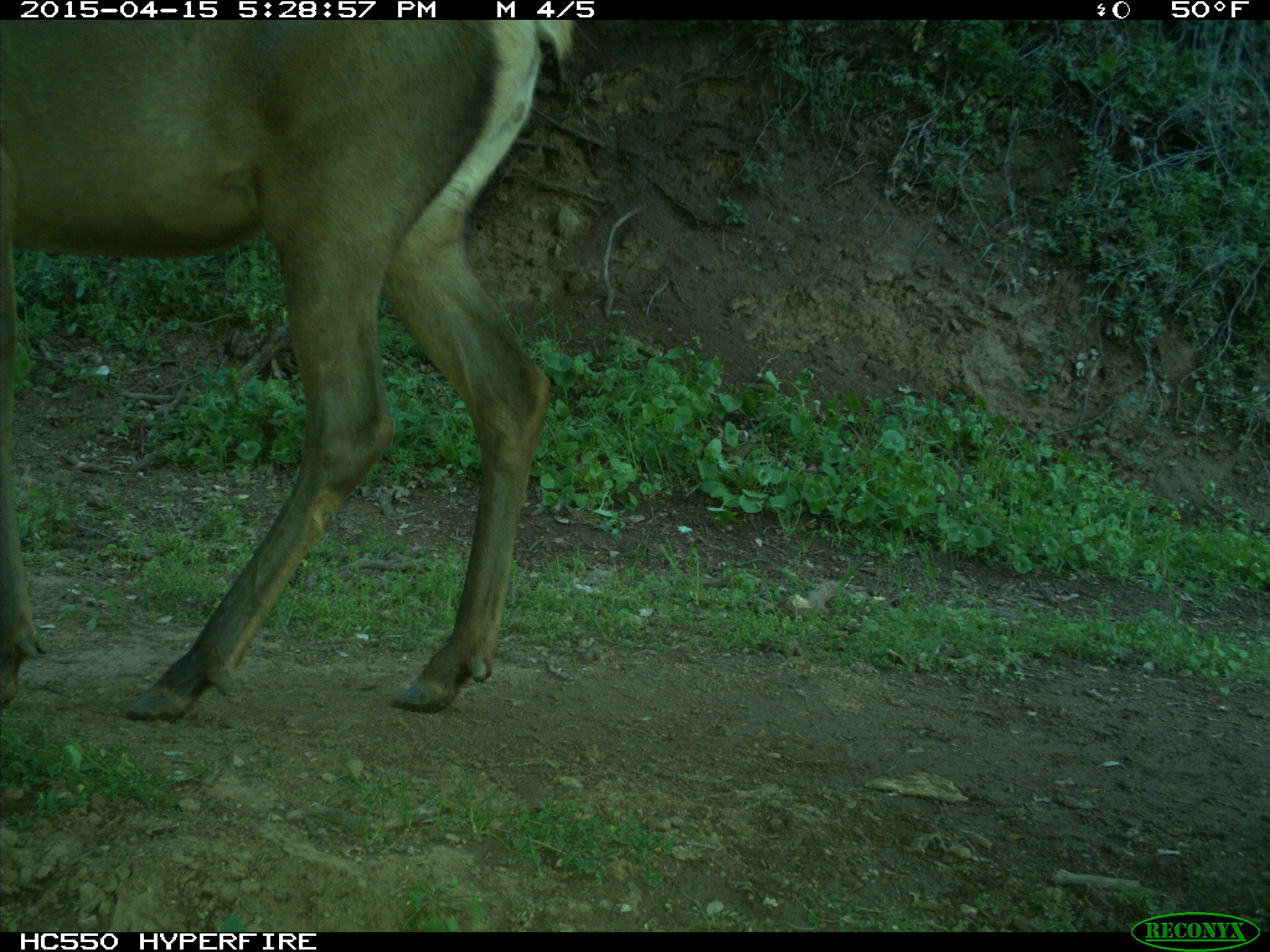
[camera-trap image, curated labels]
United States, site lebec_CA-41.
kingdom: Animalia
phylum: Chordata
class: Mammalia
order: Artiodactyla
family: Cervidae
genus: Cervus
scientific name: Cervus canadensis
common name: elk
Cervus canadensis (elk).